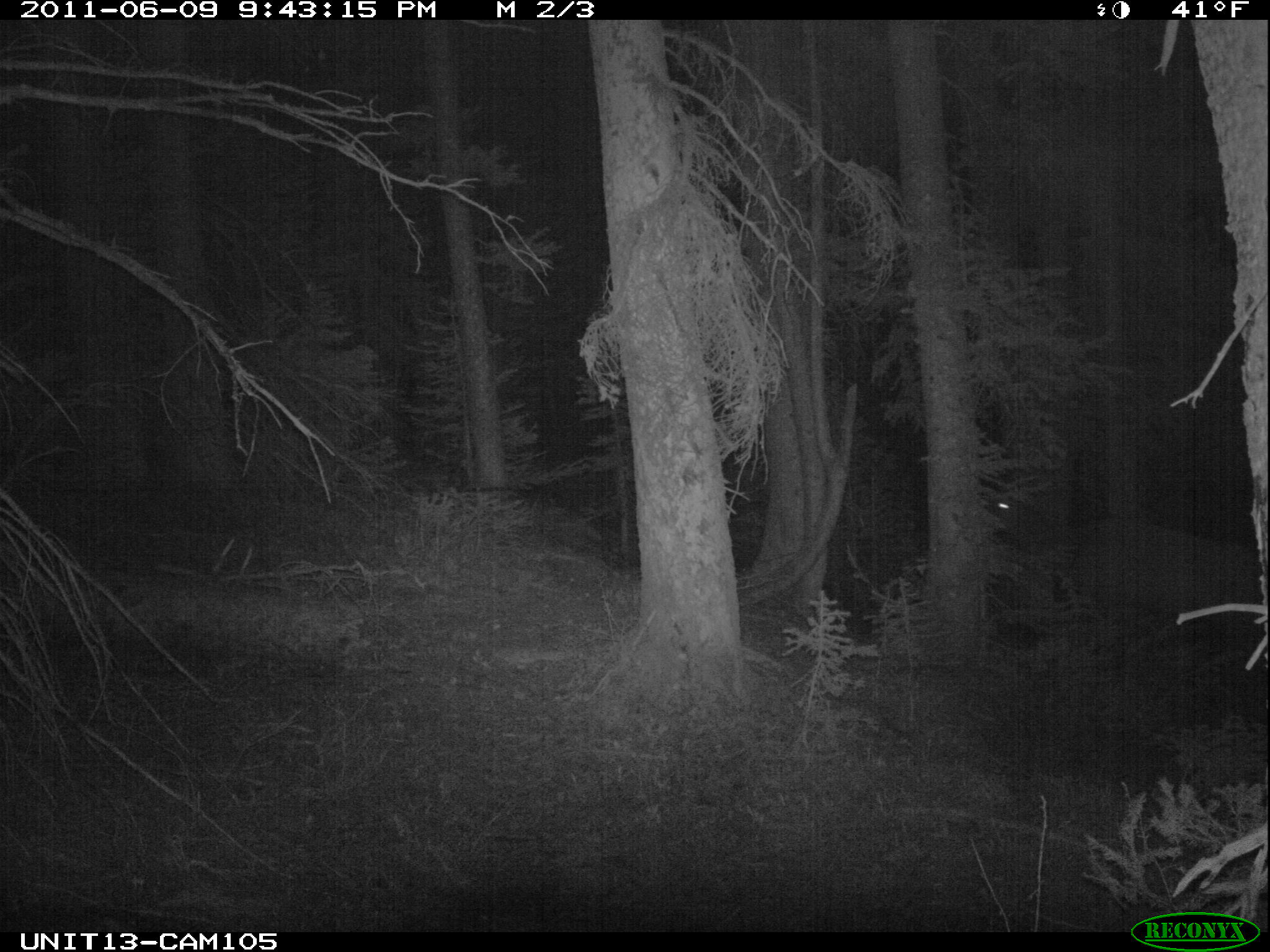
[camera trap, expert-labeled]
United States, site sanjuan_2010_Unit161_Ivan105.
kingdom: Animalia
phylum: Chordata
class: Mammalia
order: Artiodactyla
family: Cervidae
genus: Cervus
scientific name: Cervus elaphus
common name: red deer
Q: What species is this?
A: Cervus elaphus (red deer).